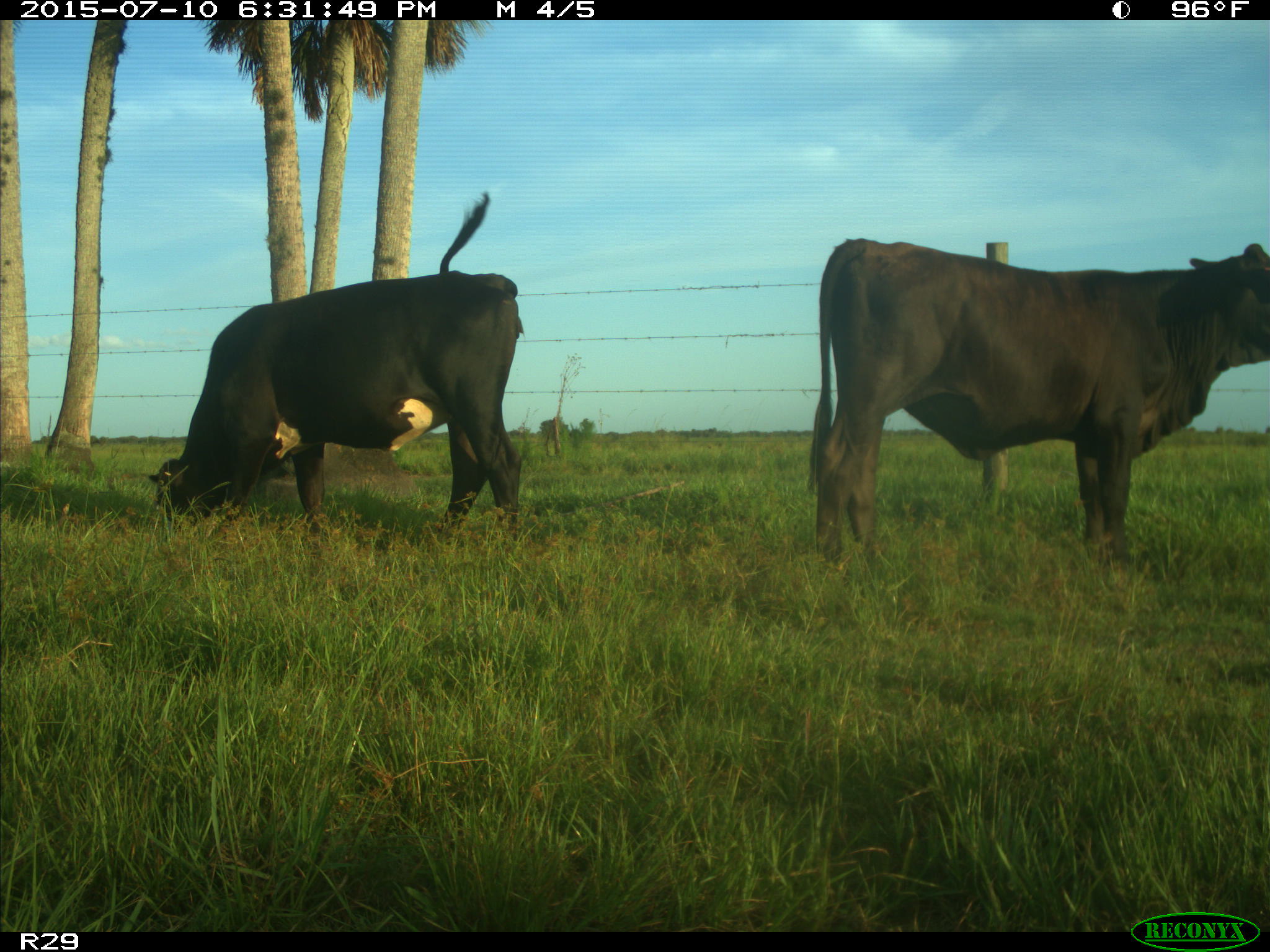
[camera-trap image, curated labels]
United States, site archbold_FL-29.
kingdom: Animalia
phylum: Chordata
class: Mammalia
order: Artiodactyla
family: Bovidae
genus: Bos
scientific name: Bos taurus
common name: domestic cow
Bos taurus (domestic cow).